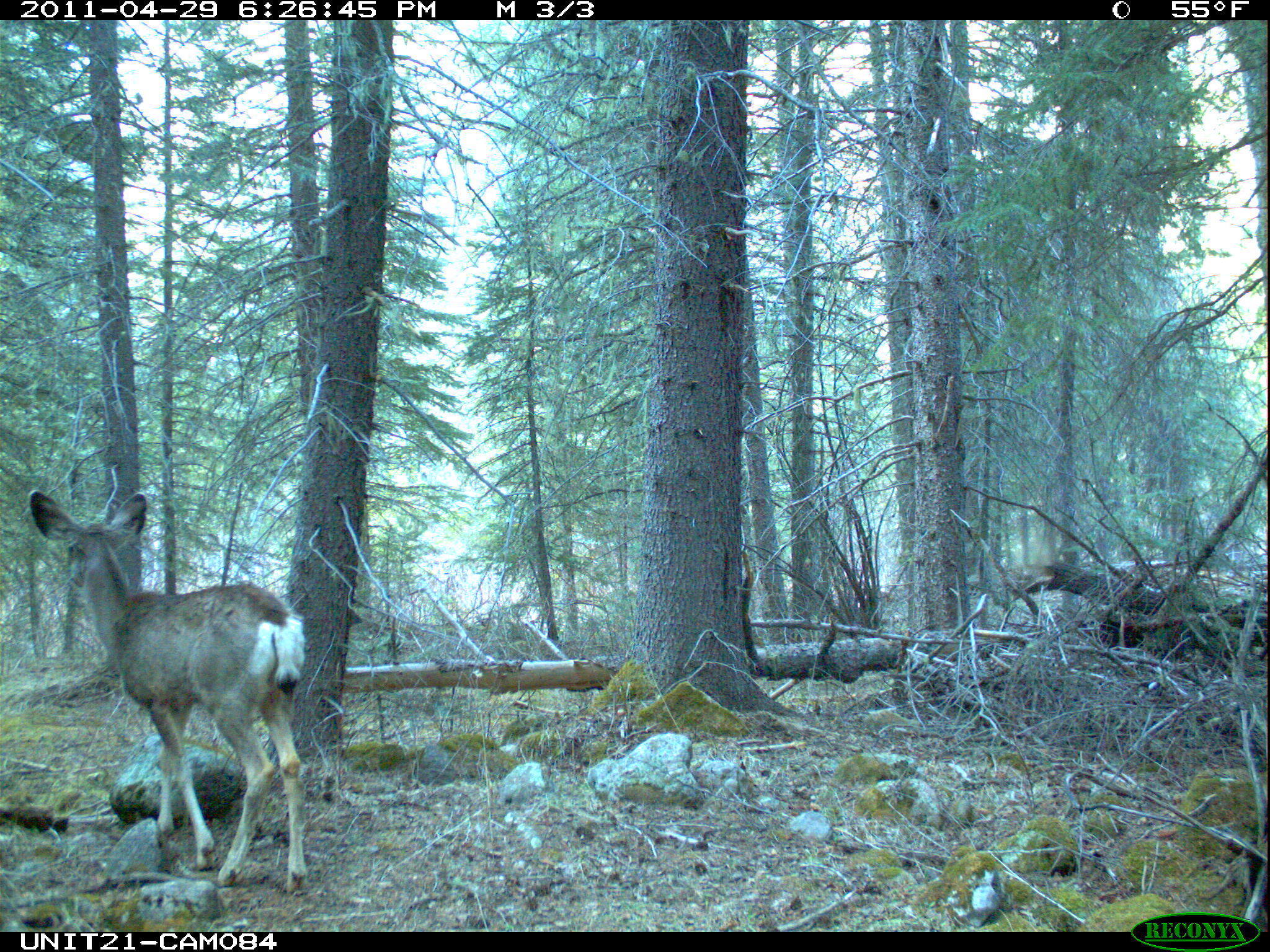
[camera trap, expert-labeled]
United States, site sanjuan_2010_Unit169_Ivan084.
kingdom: Animalia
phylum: Chordata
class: Mammalia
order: Artiodactyla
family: Cervidae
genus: Odocoileus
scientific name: Odocoileus hemionus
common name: mule deer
Odocoileus hemionus (mule deer).